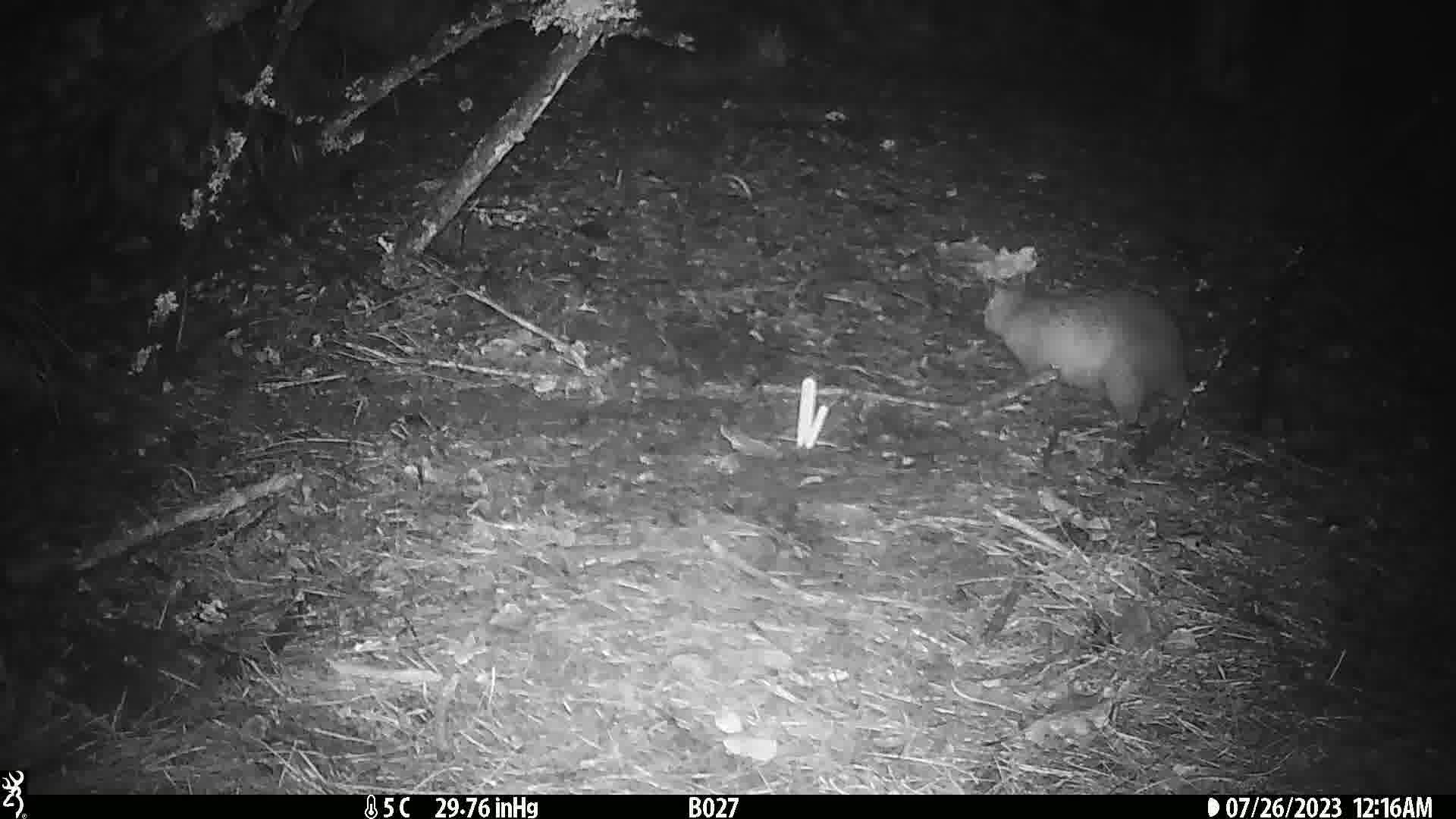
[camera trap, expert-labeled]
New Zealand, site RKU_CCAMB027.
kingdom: Animalia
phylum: Chordata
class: Mammalia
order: Diprotodontia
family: Phalangeridae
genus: Trichosurus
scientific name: Trichosurus vulpecula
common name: common brushtail possum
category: possum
Possum (common brushtail possum) (Trichosurus vulpecula).